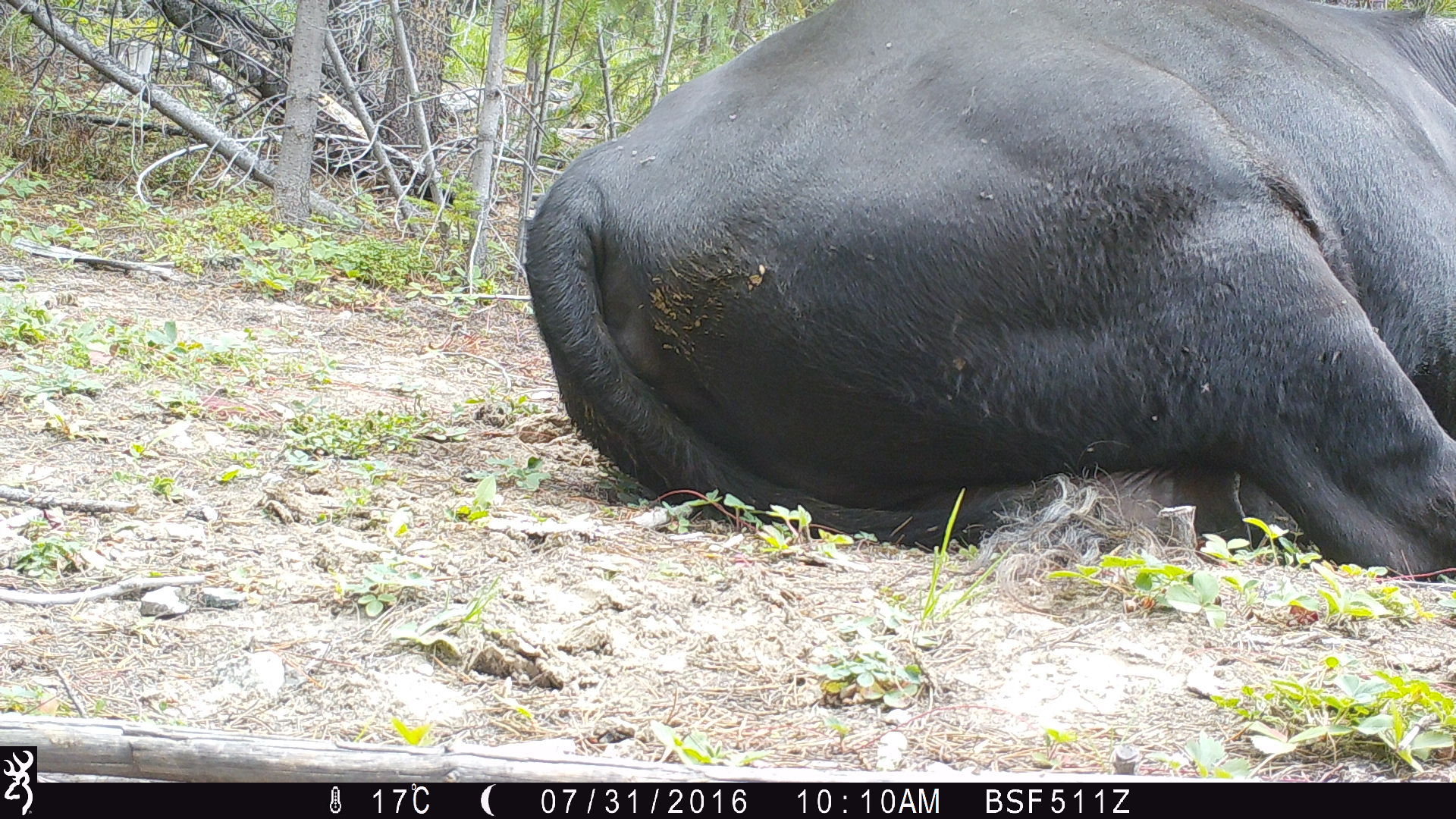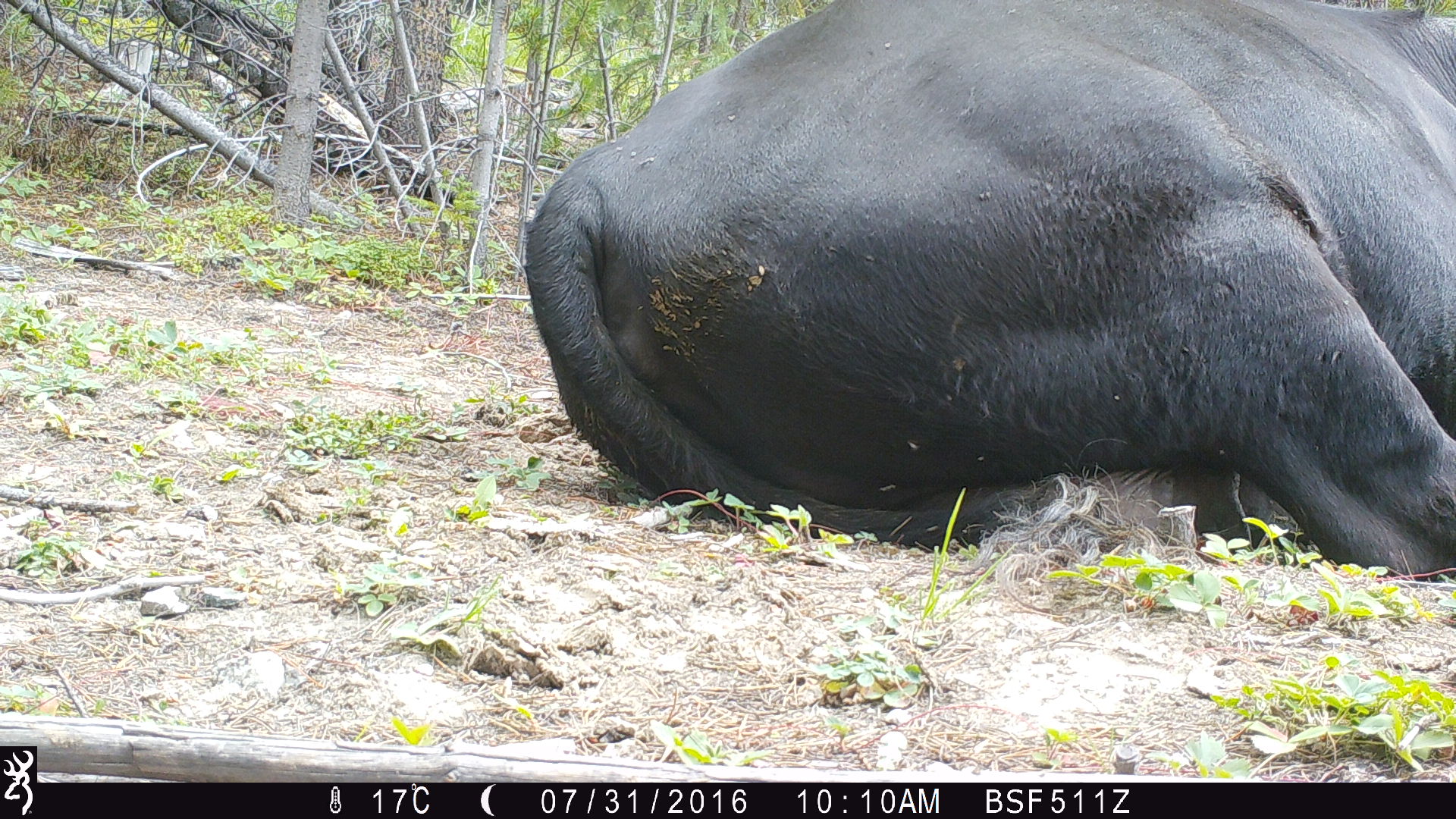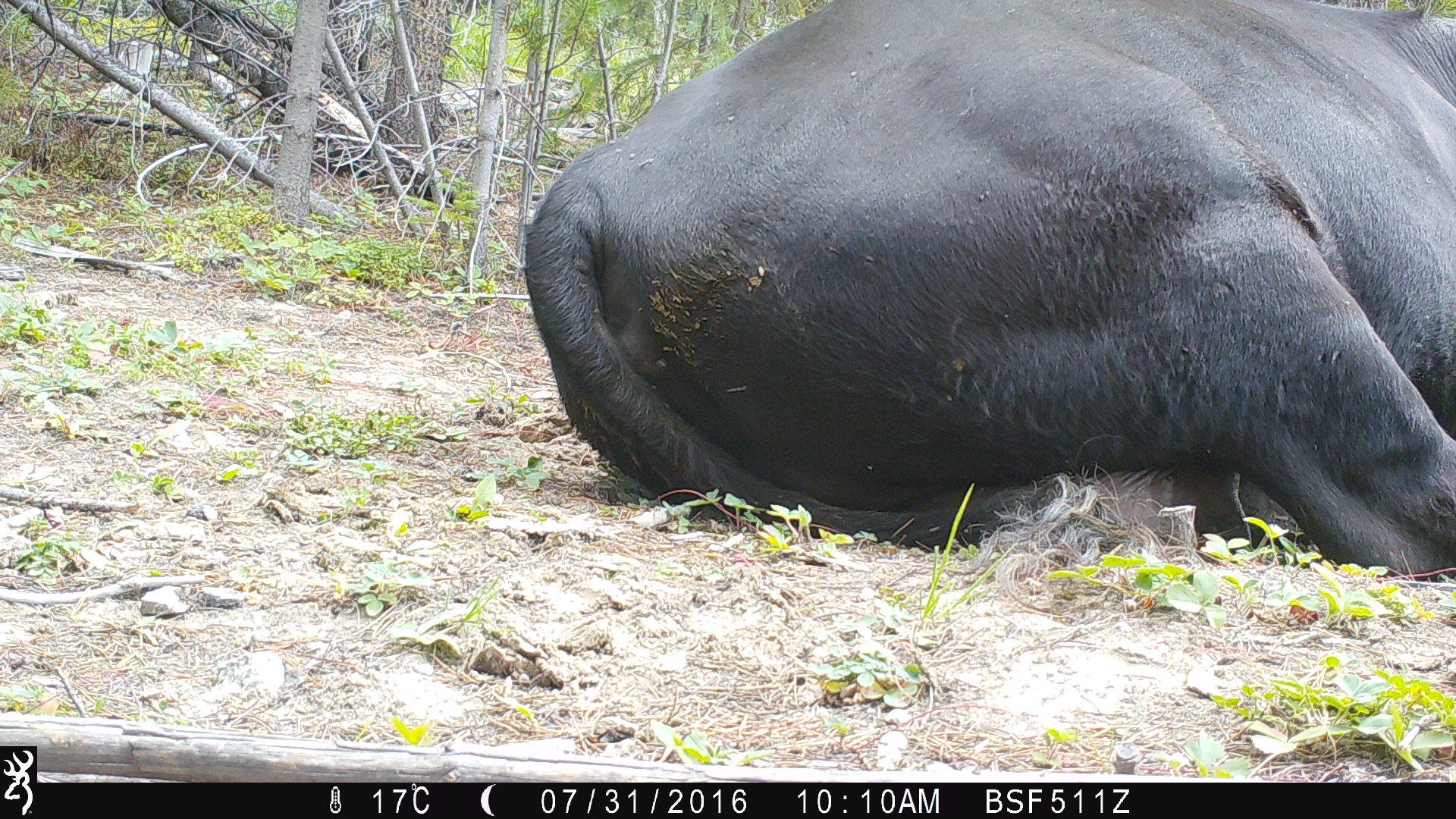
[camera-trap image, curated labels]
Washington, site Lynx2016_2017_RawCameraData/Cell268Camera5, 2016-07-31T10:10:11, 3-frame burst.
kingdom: Animalia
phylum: Chordata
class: Mammalia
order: Artiodactyla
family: Bovidae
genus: Bos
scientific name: Bos taurus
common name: domestic cattle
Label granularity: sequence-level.